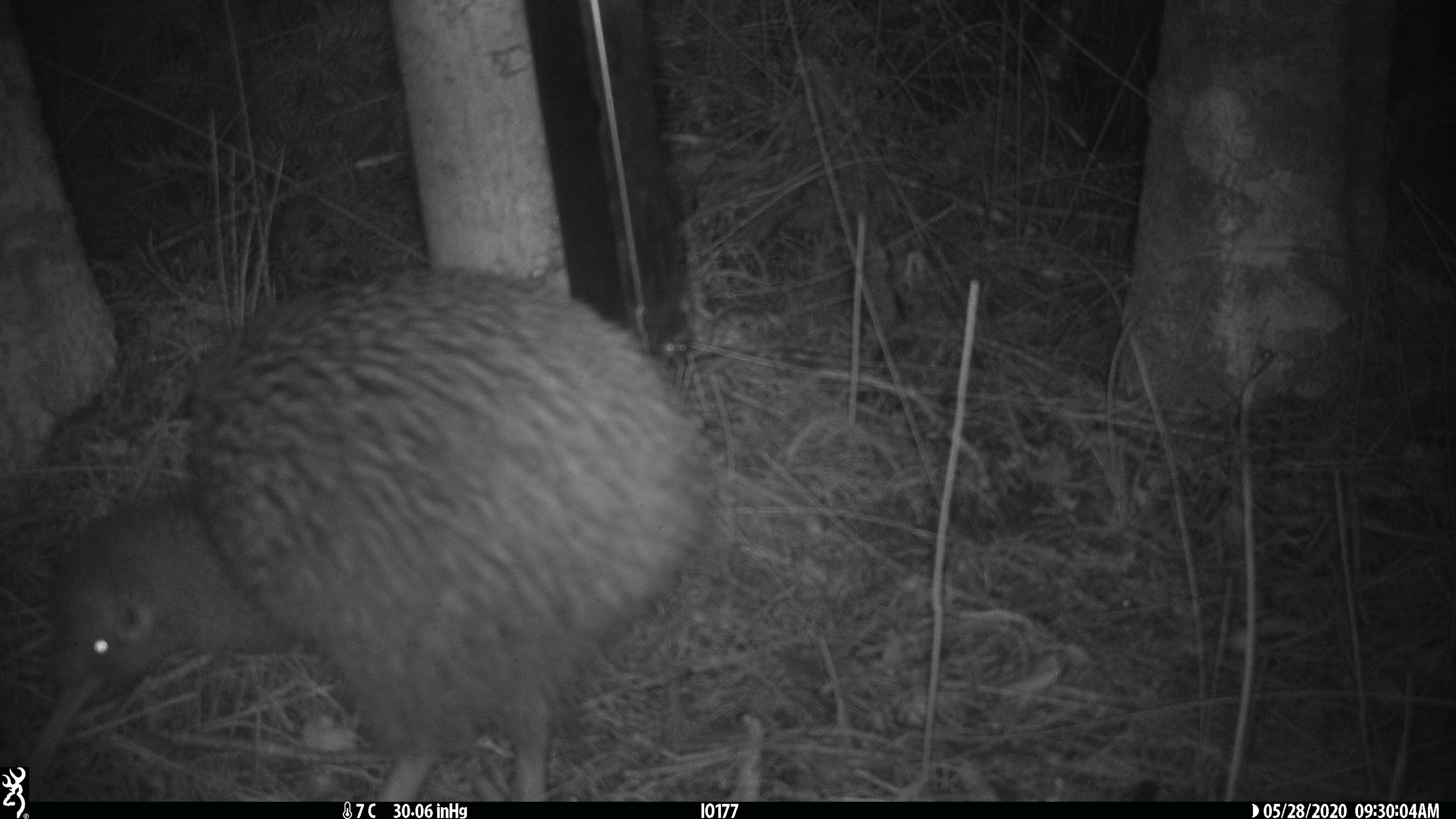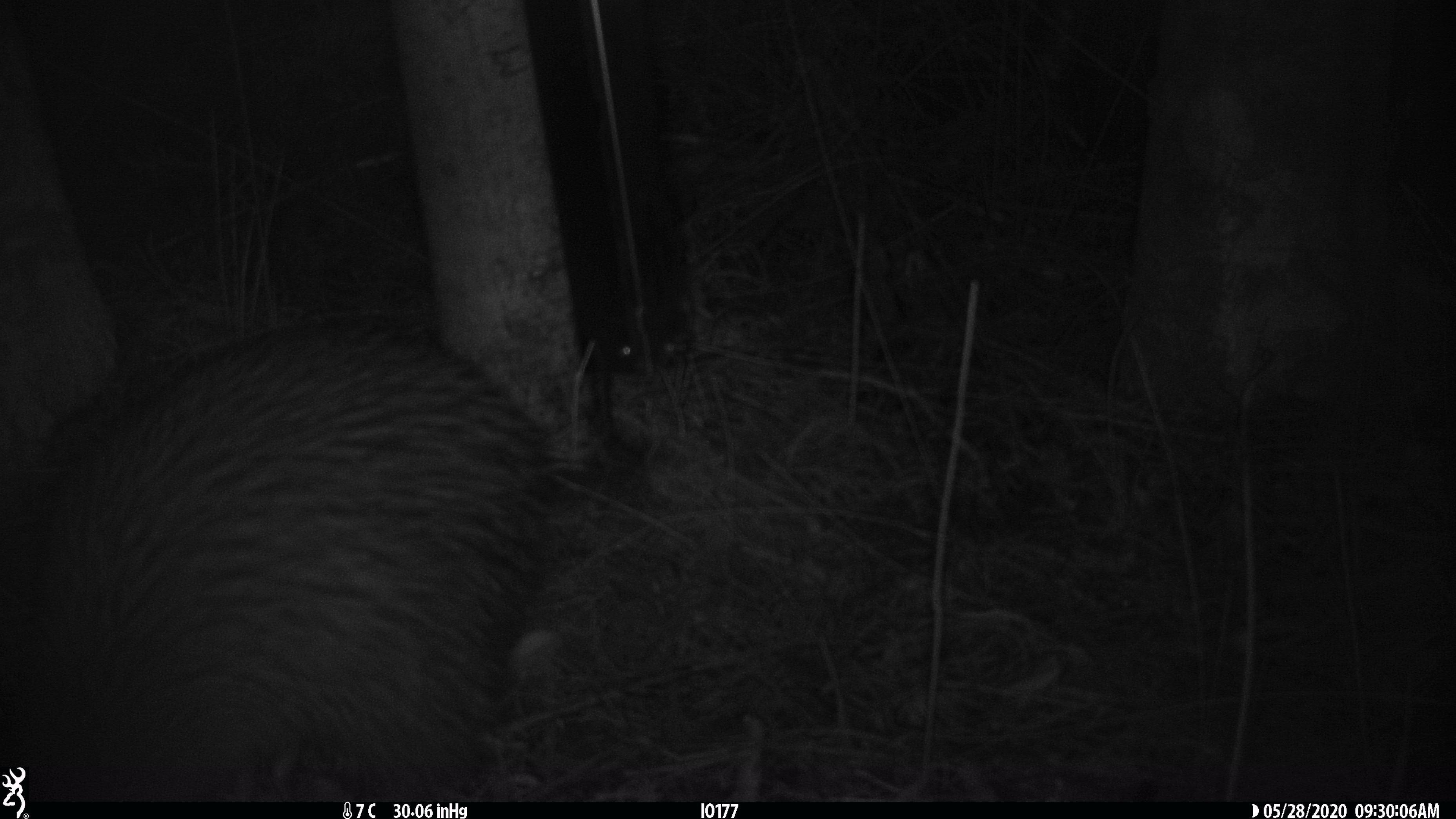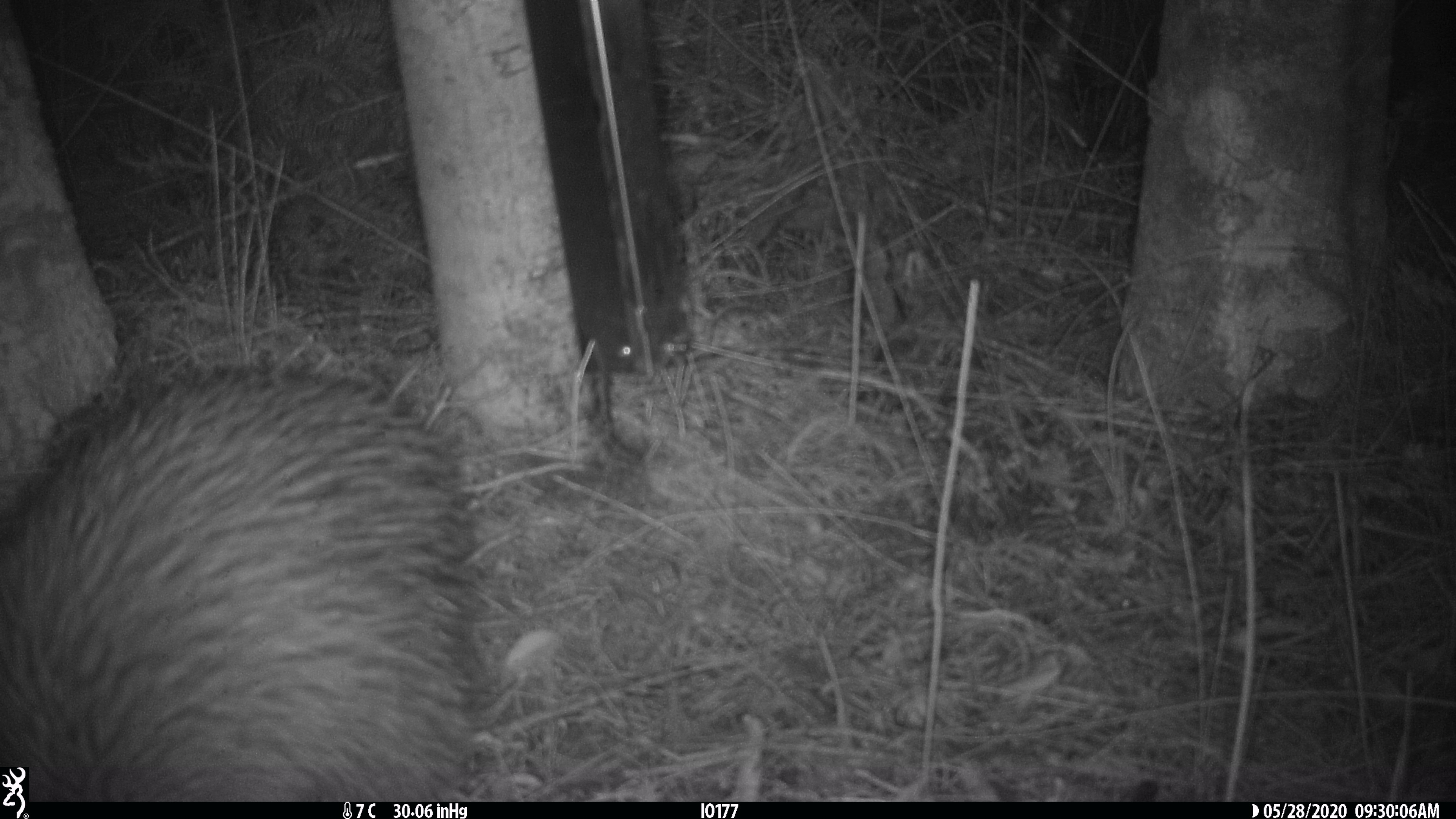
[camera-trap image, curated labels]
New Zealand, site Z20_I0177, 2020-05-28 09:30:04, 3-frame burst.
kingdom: Animalia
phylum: Chordata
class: Aves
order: Apterygiformes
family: Apterygidae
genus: Apteryx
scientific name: Apteryx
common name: kiwi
Kiwi (Apteryx).